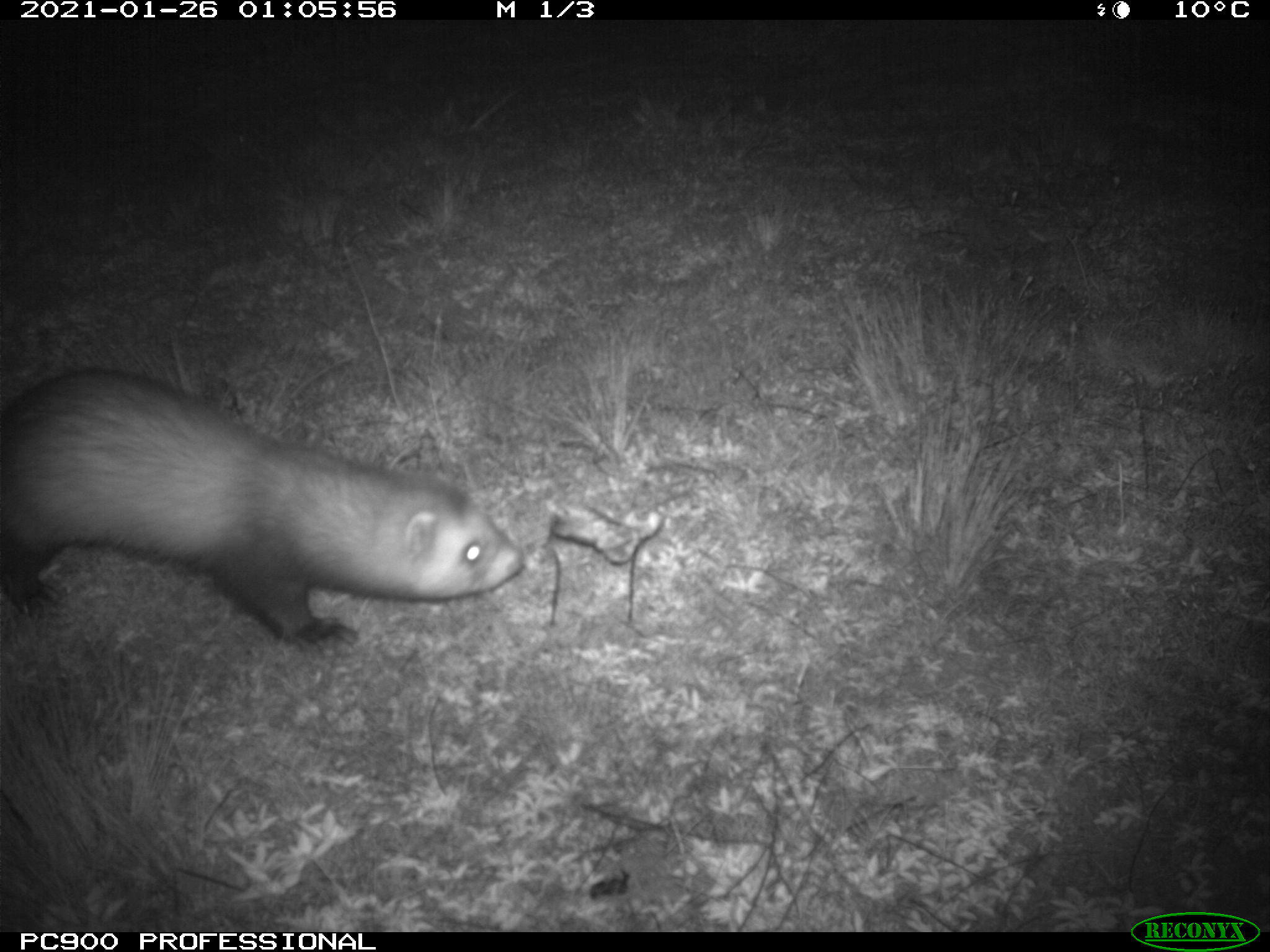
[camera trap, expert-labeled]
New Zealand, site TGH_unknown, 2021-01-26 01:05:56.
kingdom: Animalia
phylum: Chordata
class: Mammalia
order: Carnivora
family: Mustelidae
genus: Mustela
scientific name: Mustela furo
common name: ferret